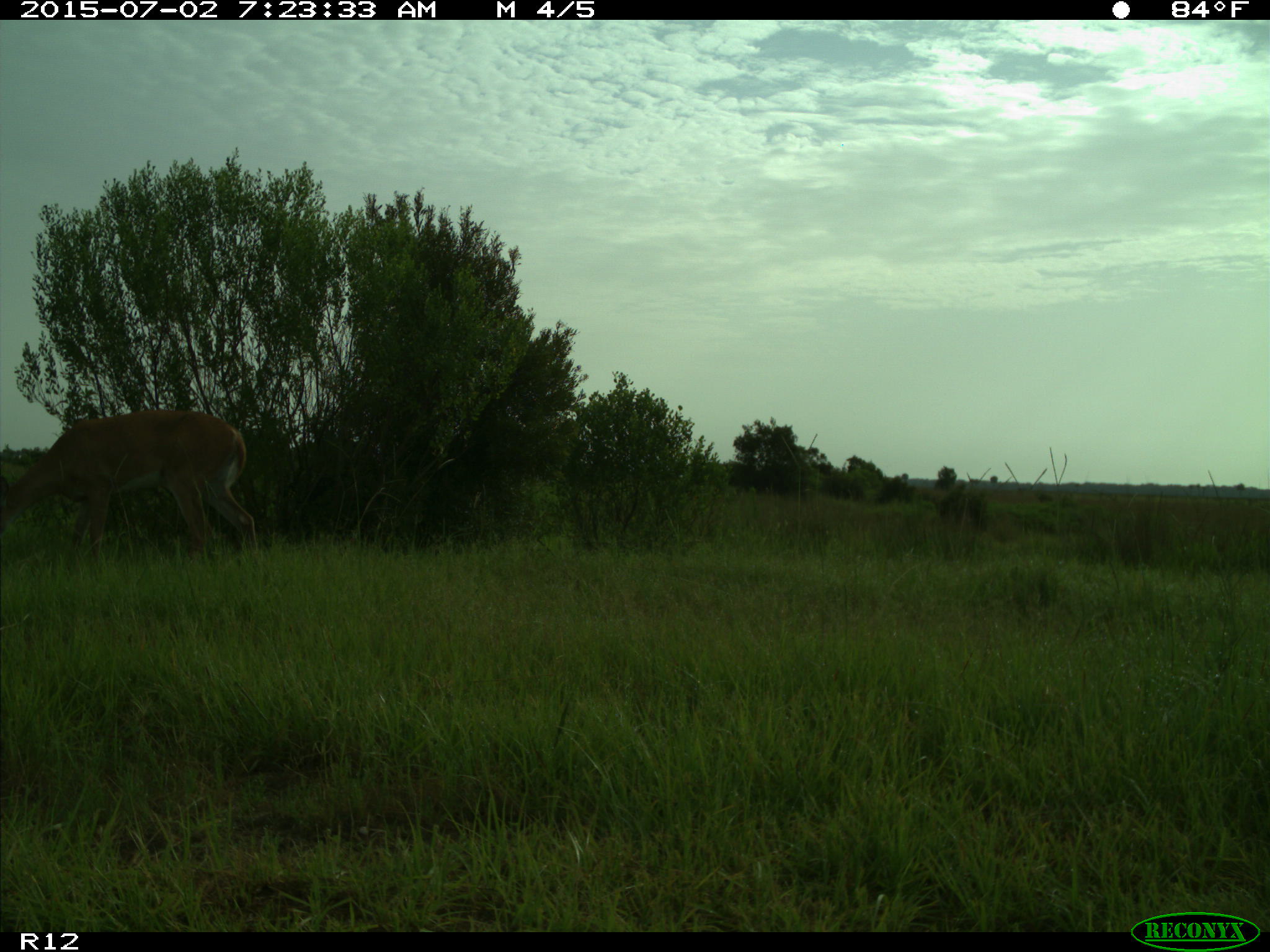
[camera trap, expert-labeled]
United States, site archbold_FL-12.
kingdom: Animalia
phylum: Chordata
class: Mammalia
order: Artiodactyla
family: Cervidae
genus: Odocoileus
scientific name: Odocoileus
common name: deer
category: unidentified deer